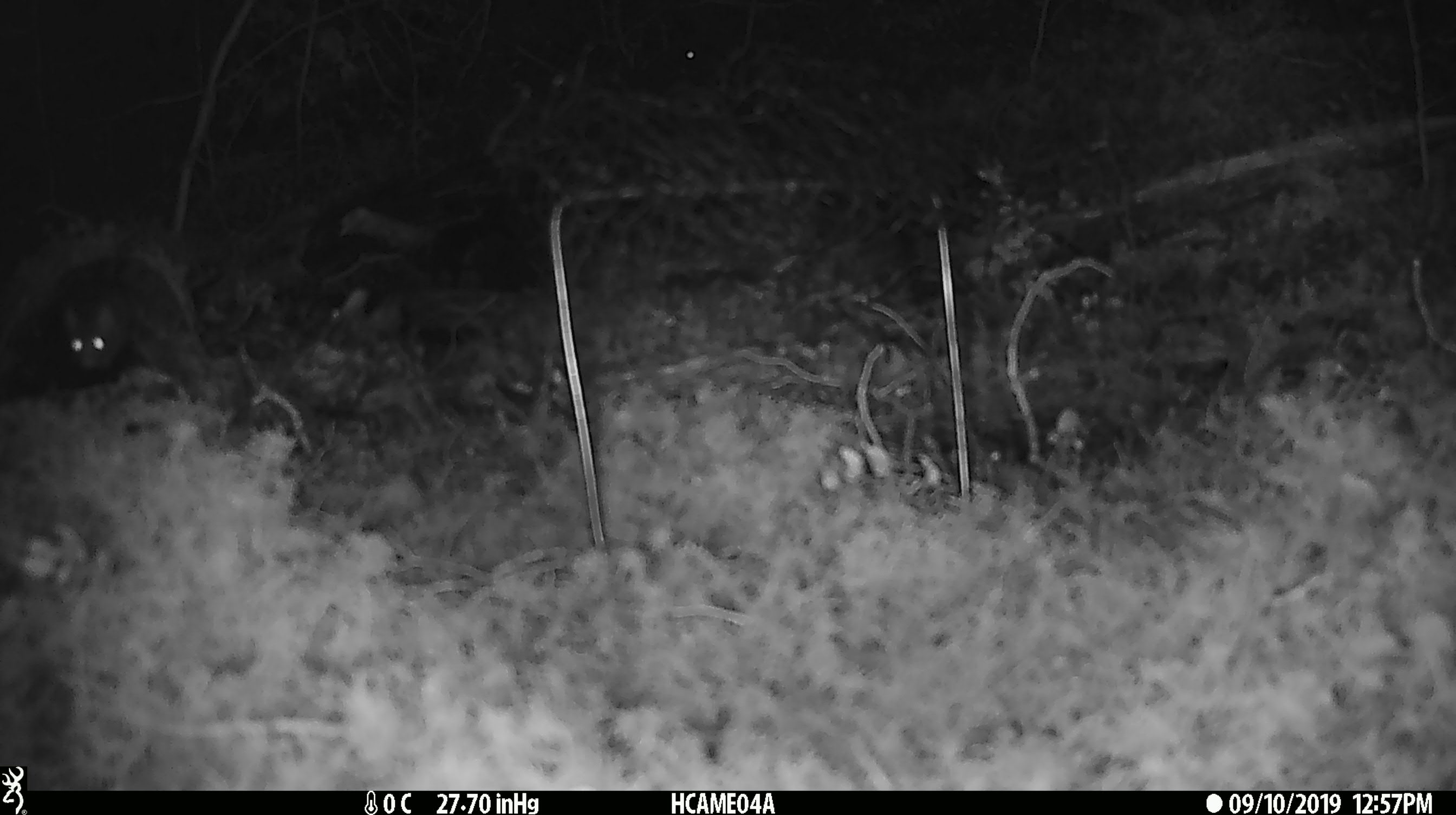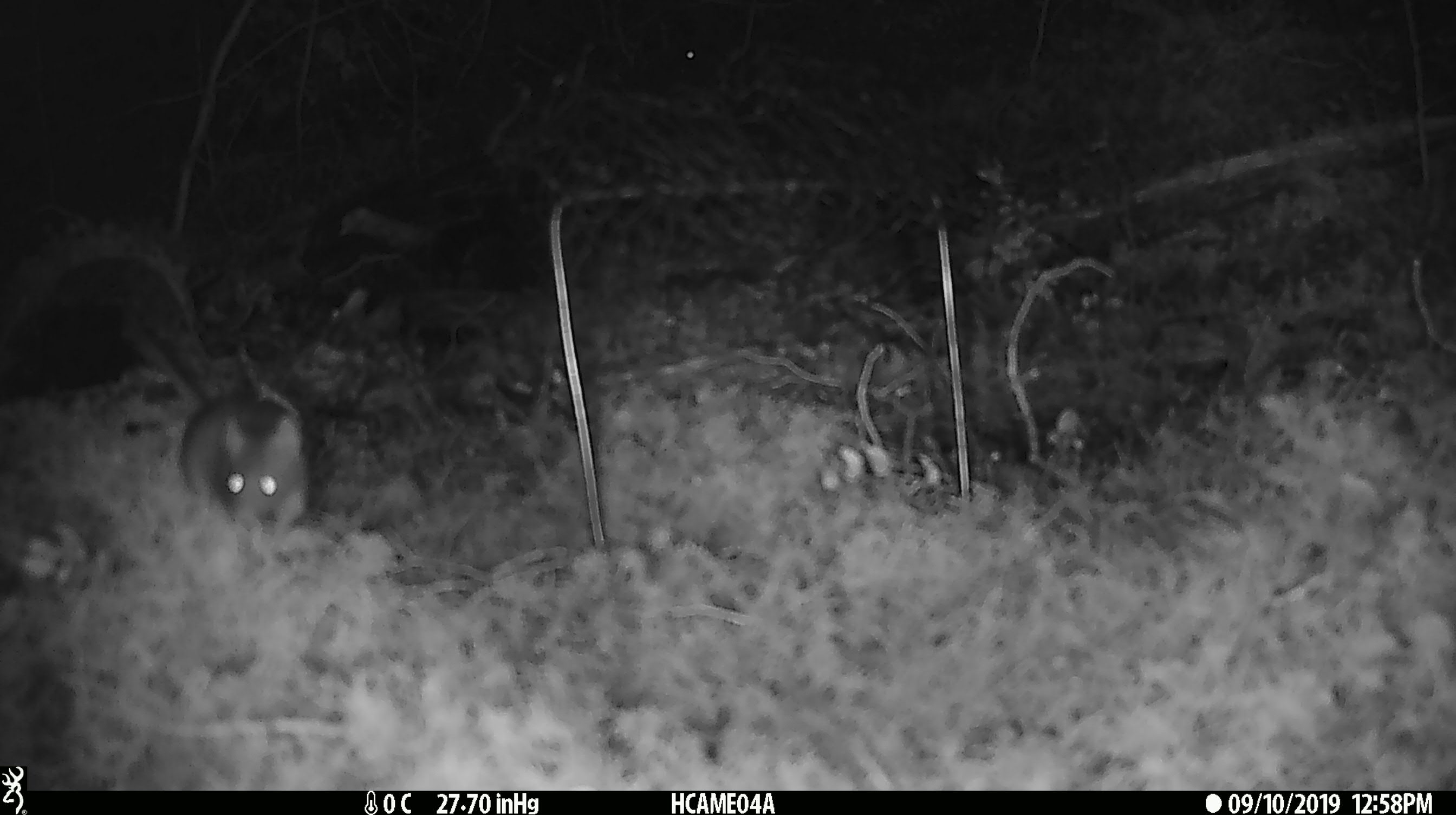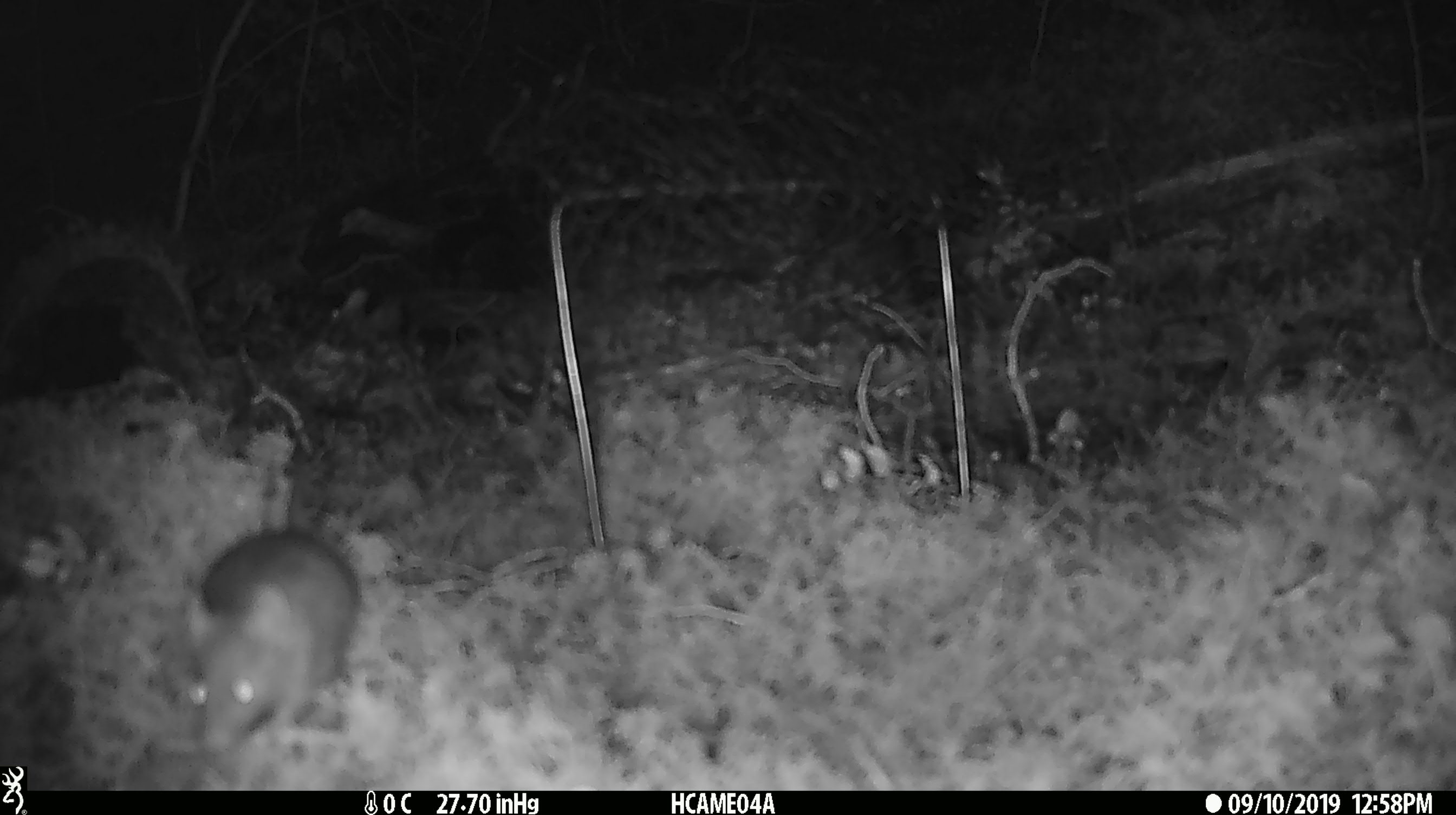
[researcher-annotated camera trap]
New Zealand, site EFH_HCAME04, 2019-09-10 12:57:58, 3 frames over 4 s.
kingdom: Animalia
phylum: Chordata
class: Mammalia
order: Rodentia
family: Muridae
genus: Mus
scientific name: Mus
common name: mouse